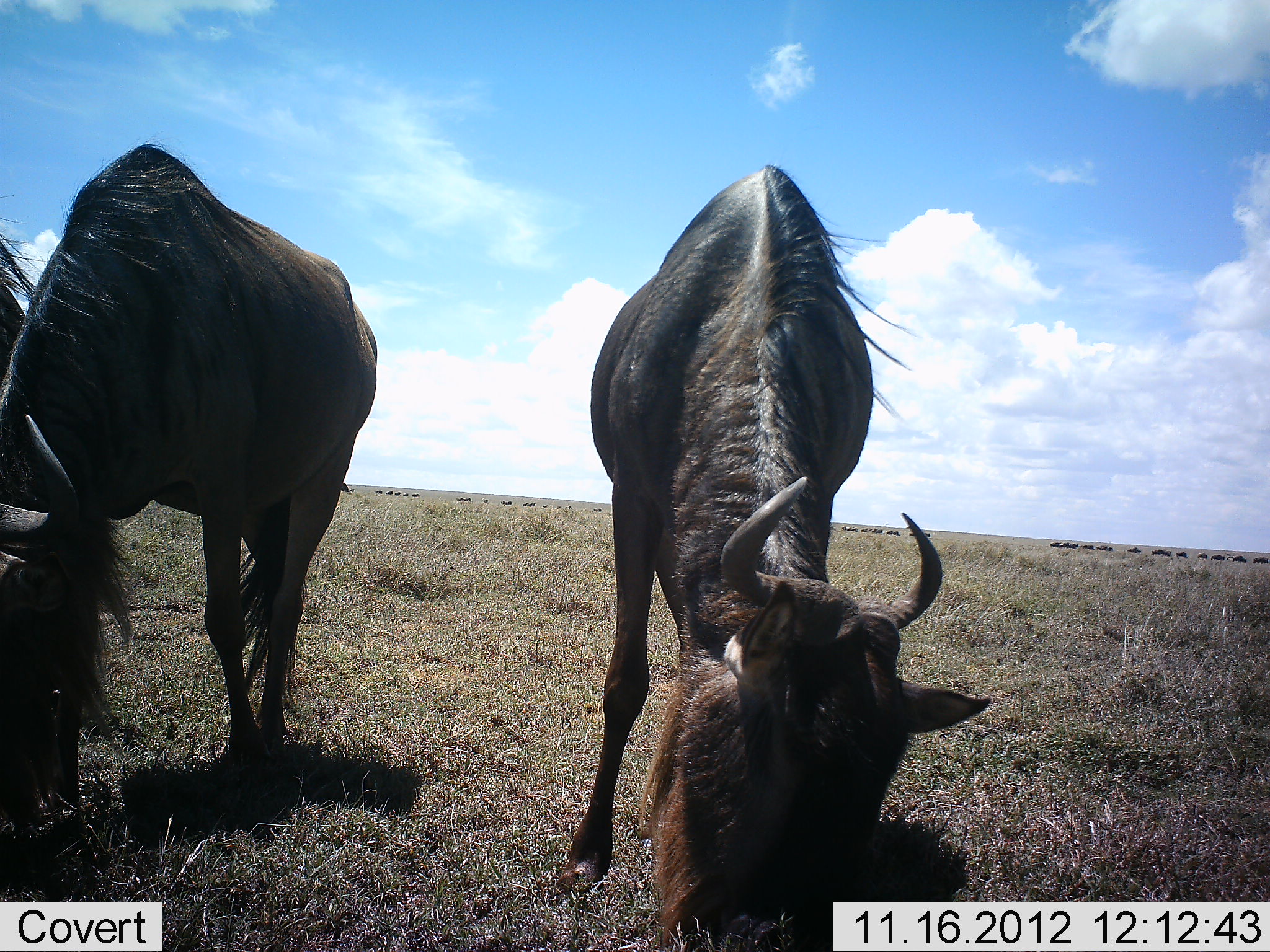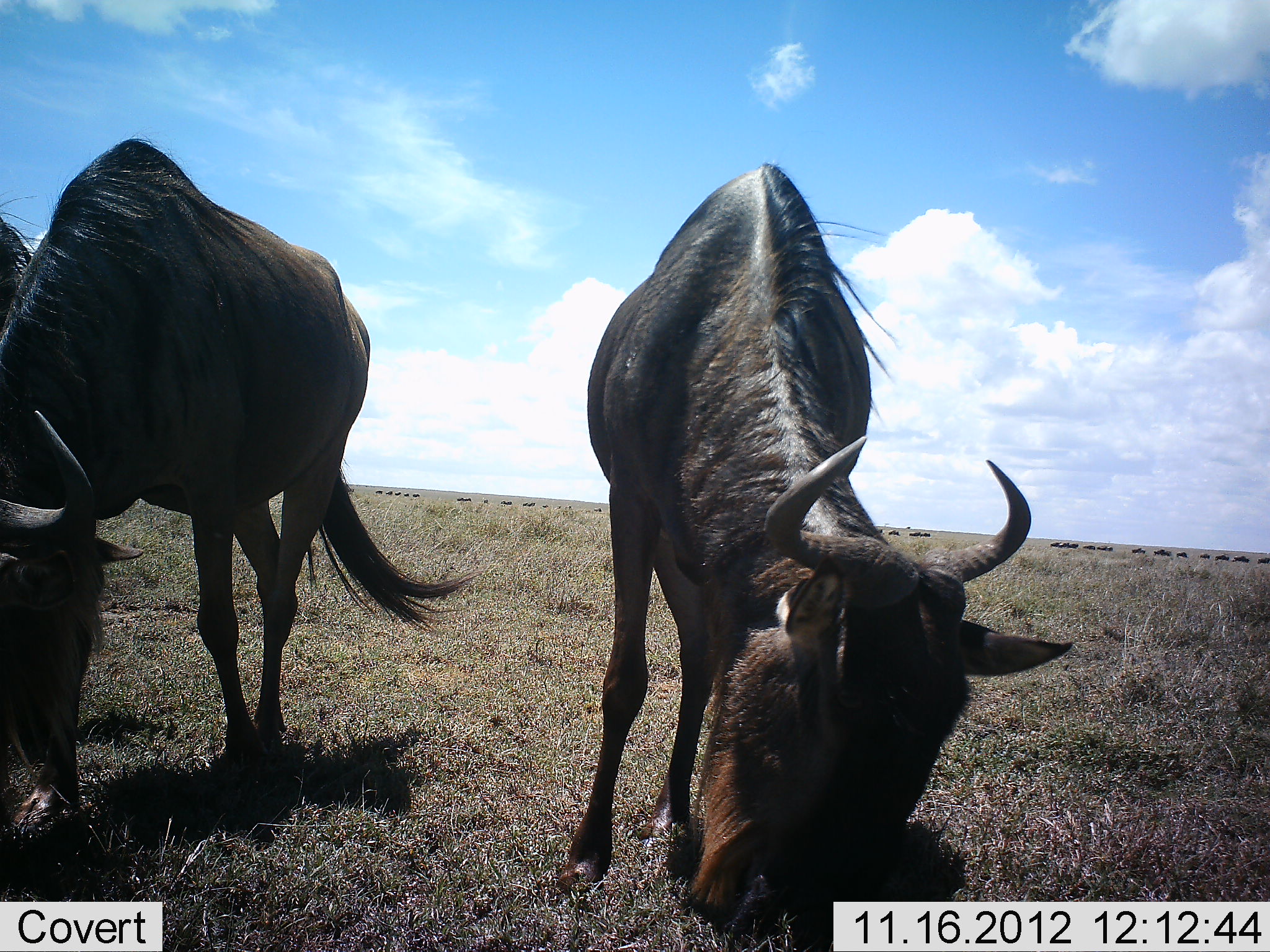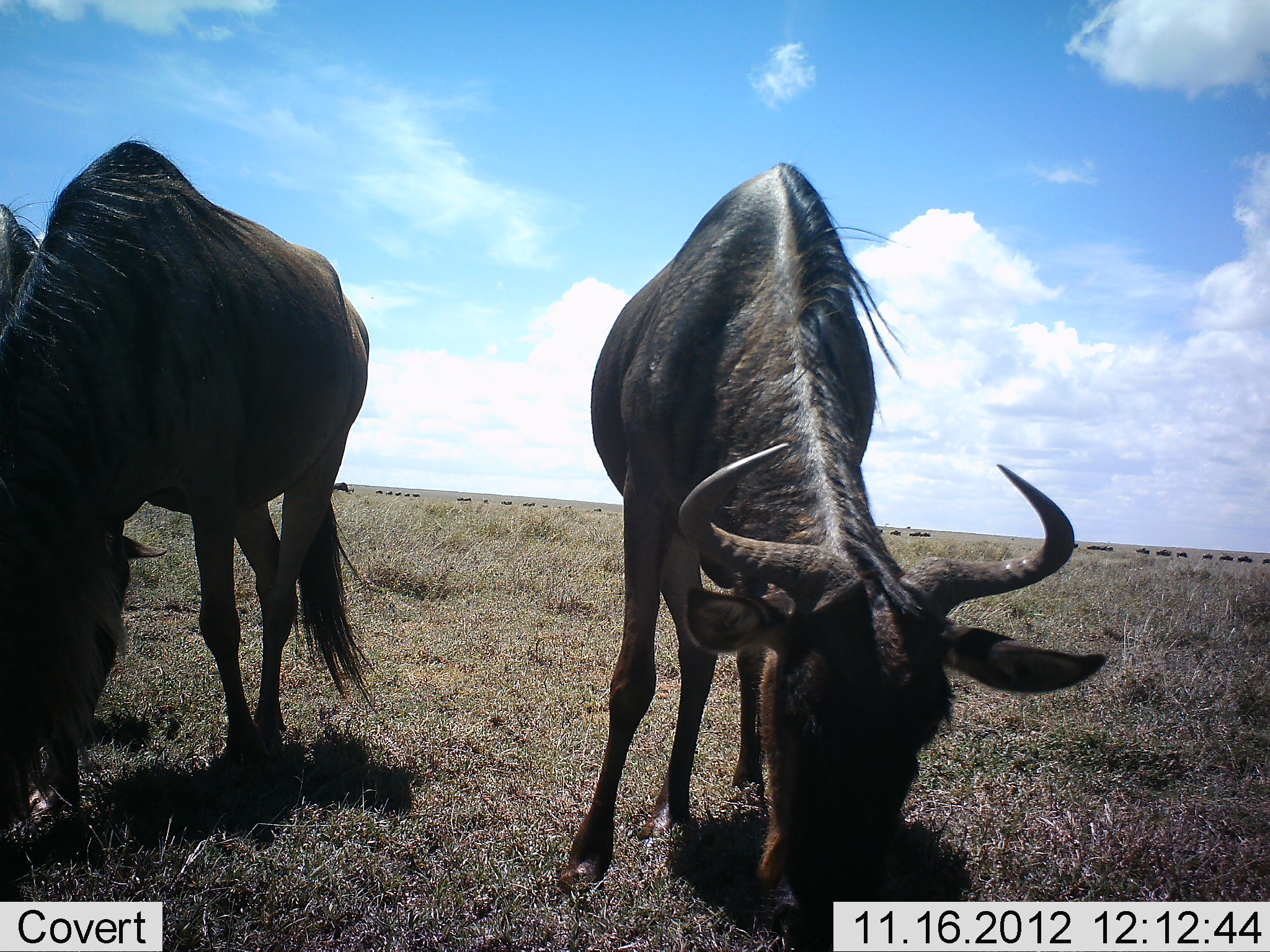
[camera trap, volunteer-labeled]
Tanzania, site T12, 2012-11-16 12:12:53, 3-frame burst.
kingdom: Animalia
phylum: Chordata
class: Mammalia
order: Artiodactyla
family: Bovidae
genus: Connochaetes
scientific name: Connochaetes taurinus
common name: blue wildebeest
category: wildebeest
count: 3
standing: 30%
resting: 0%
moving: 20%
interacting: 10%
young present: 10%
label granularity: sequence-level